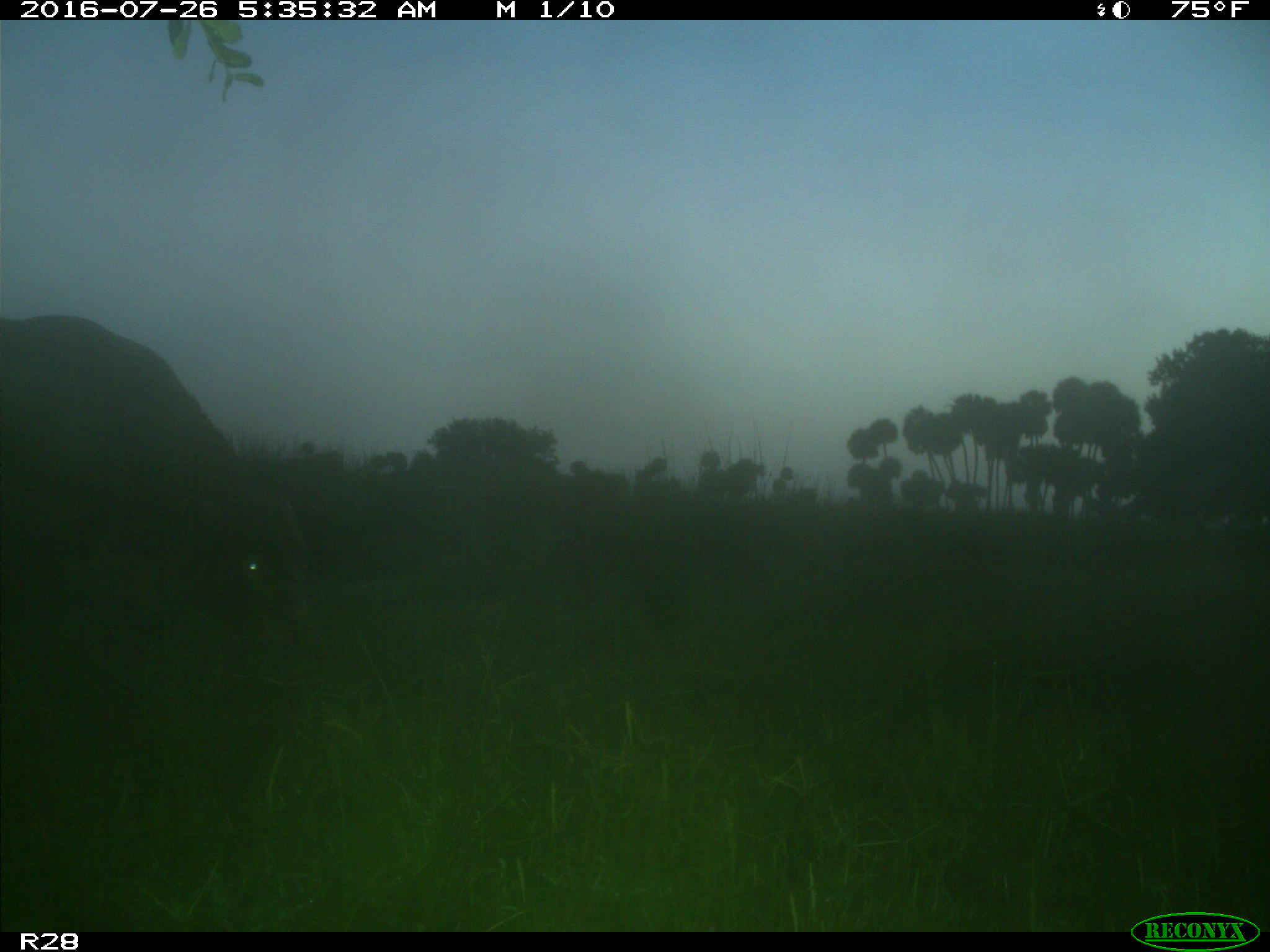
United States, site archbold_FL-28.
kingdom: Animalia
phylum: Chordata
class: Mammalia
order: Artiodactyla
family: Bovidae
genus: Bos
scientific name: Bos taurus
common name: domestic cow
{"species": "Bos taurus (domestic cow)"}